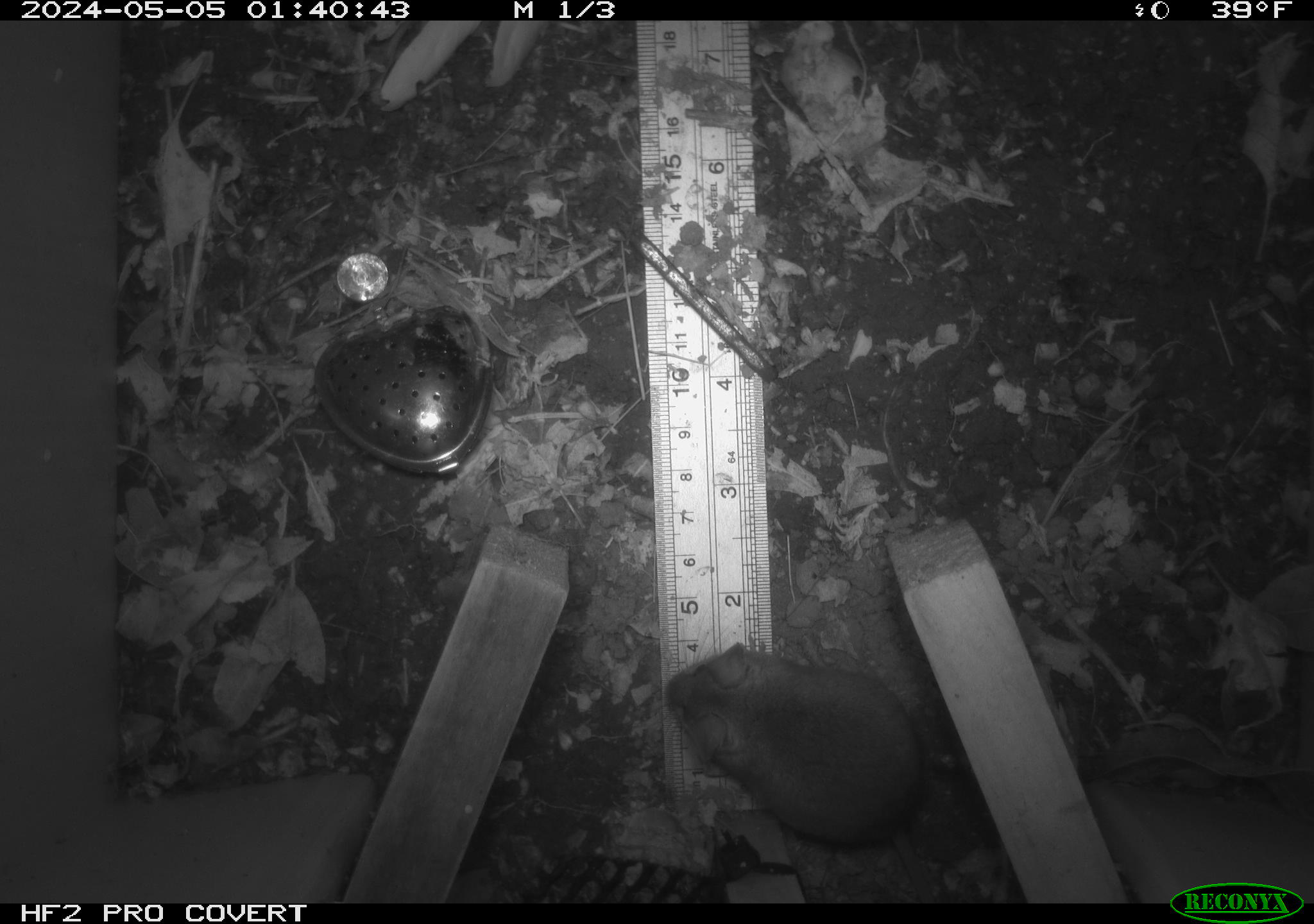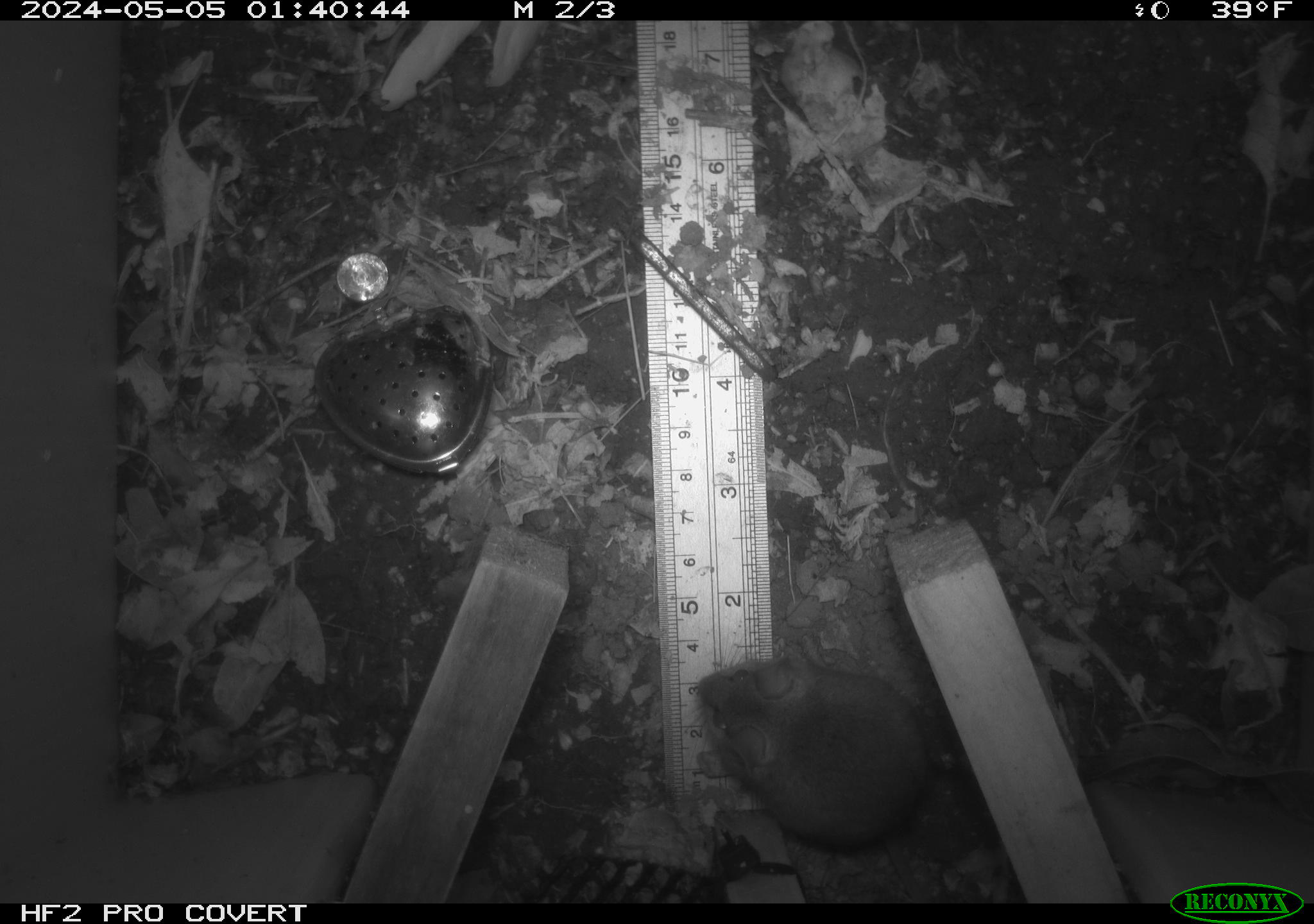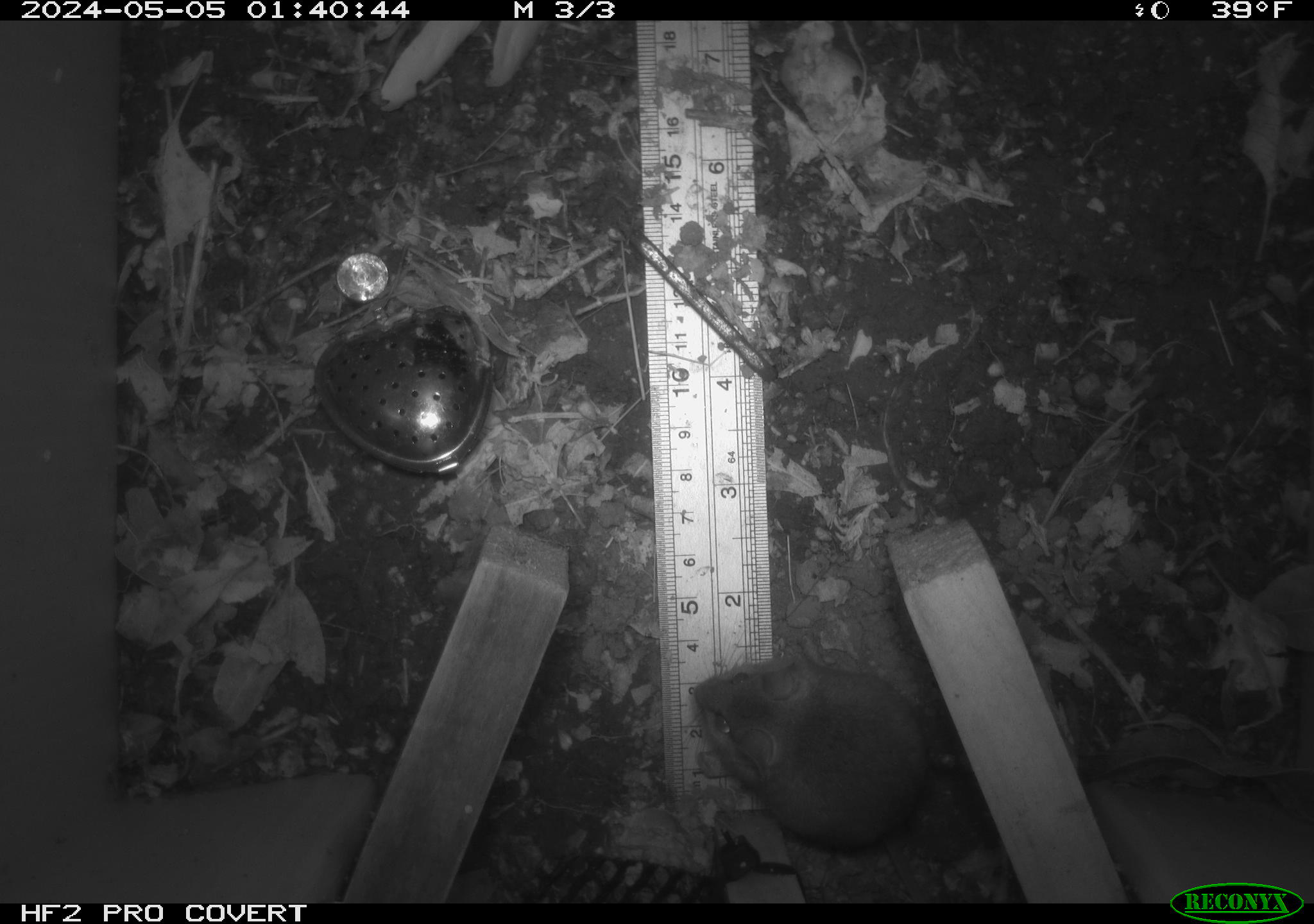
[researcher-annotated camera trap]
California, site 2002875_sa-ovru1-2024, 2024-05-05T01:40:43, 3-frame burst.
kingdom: Animalia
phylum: Chordata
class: Mammalia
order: Rodentia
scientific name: Rodentia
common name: rodent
Rodent (Rodentia).